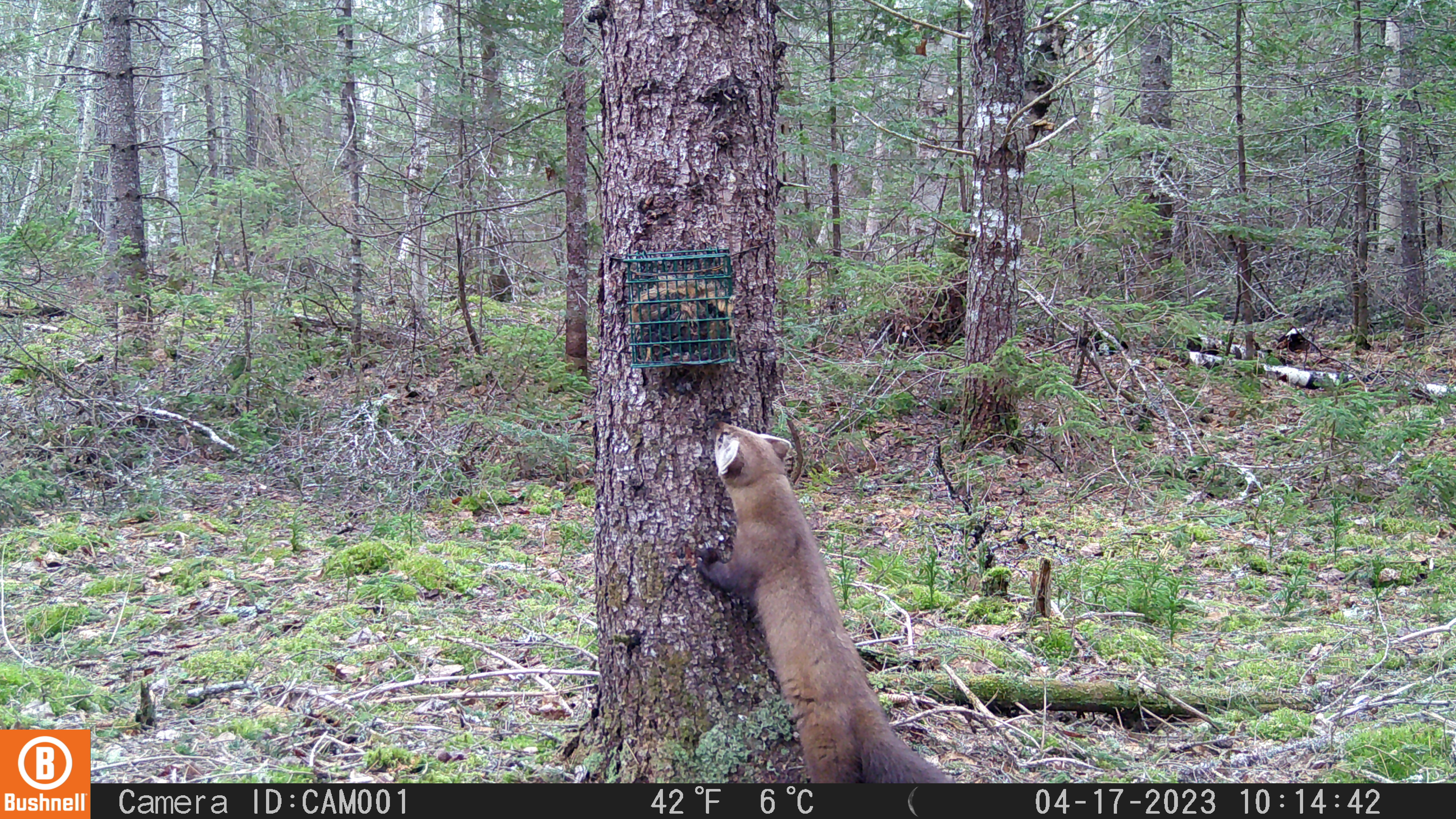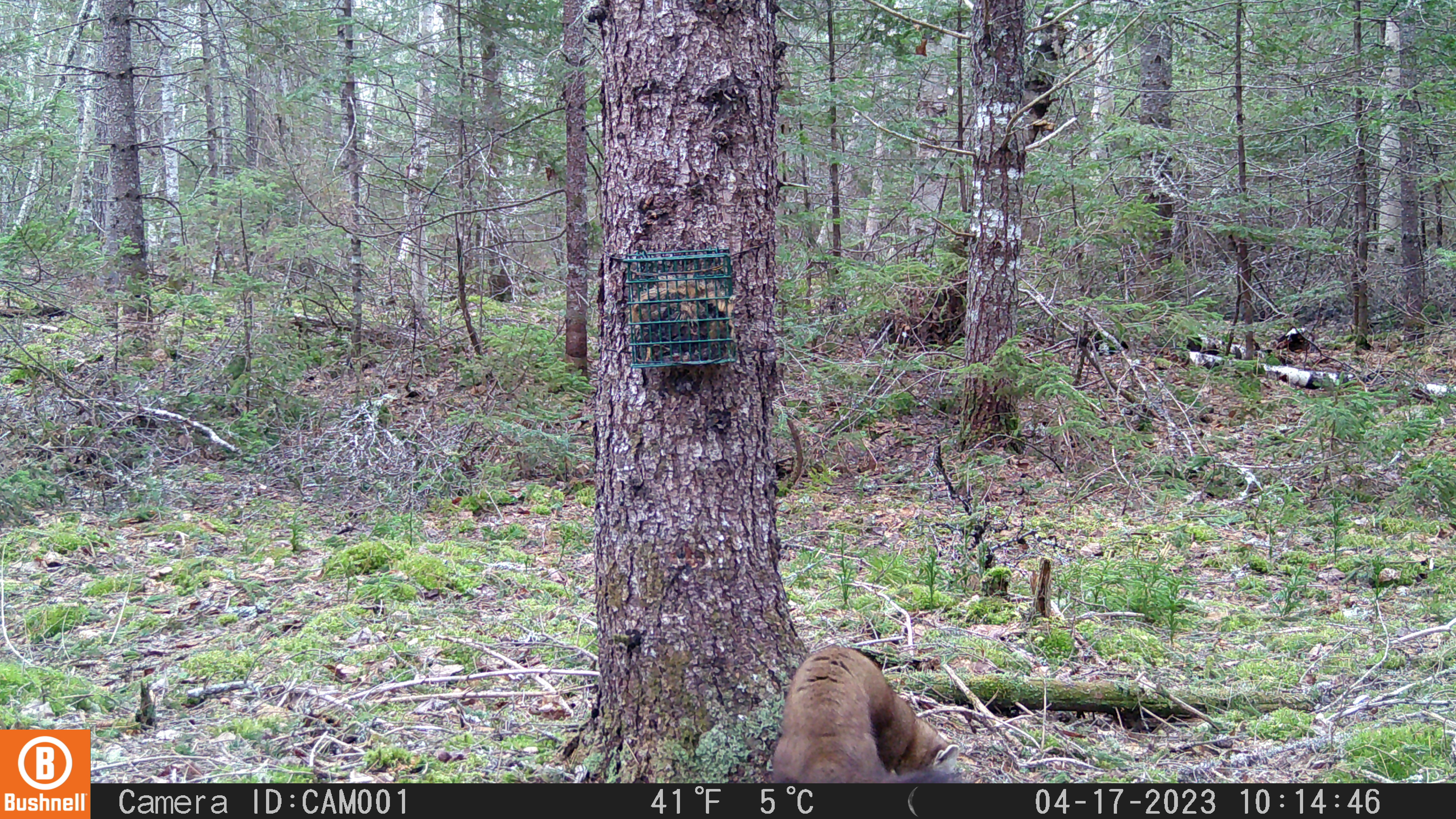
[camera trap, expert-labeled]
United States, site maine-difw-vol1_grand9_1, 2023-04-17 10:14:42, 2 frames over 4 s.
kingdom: Animalia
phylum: Chordata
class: Mammalia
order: Carnivora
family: Mustelidae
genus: Martes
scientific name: Martes americana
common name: american marten